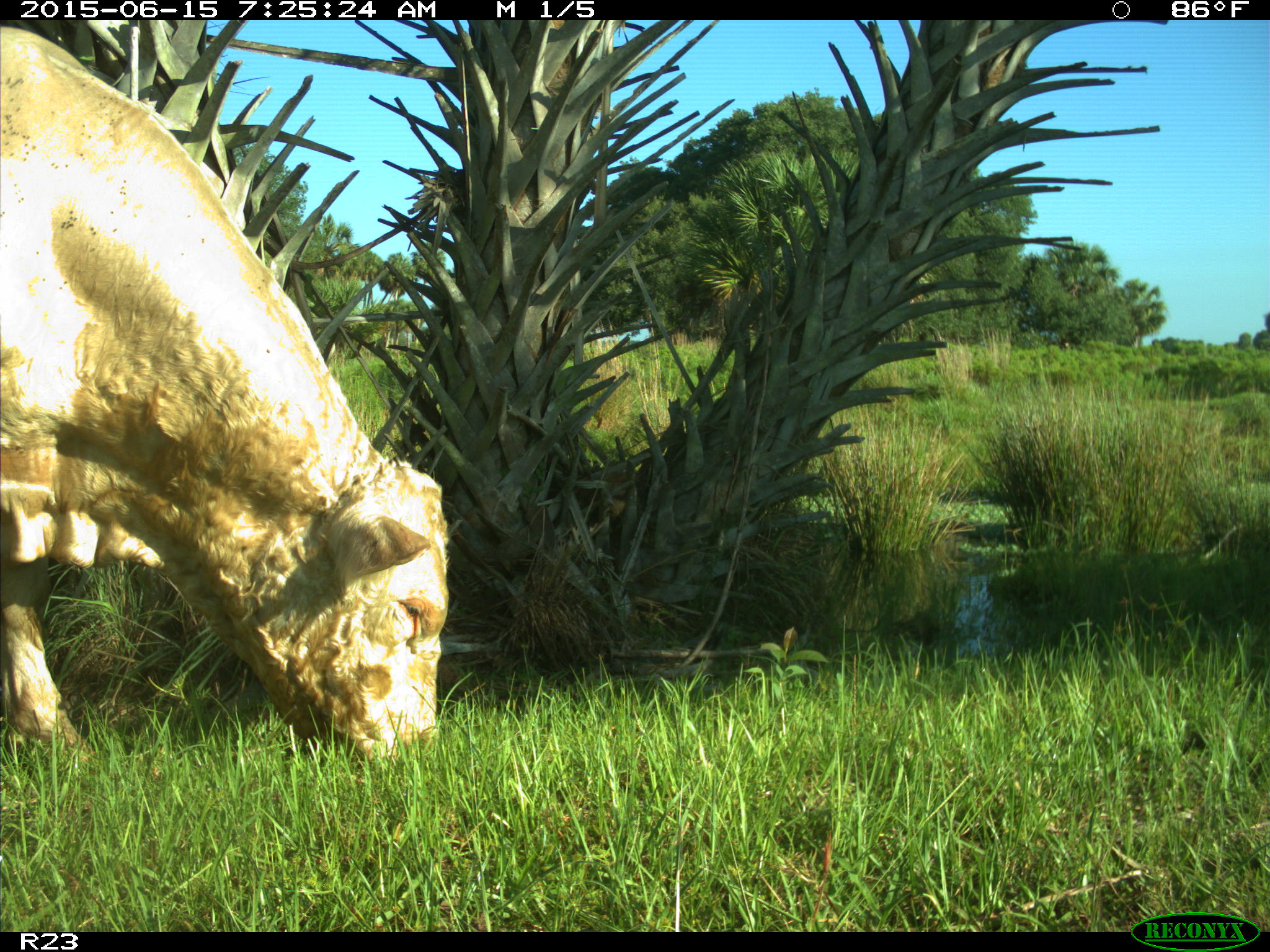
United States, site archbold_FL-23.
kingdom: Animalia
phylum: Chordata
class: Mammalia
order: Artiodactyla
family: Bovidae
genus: Bos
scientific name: Bos taurus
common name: domestic cow